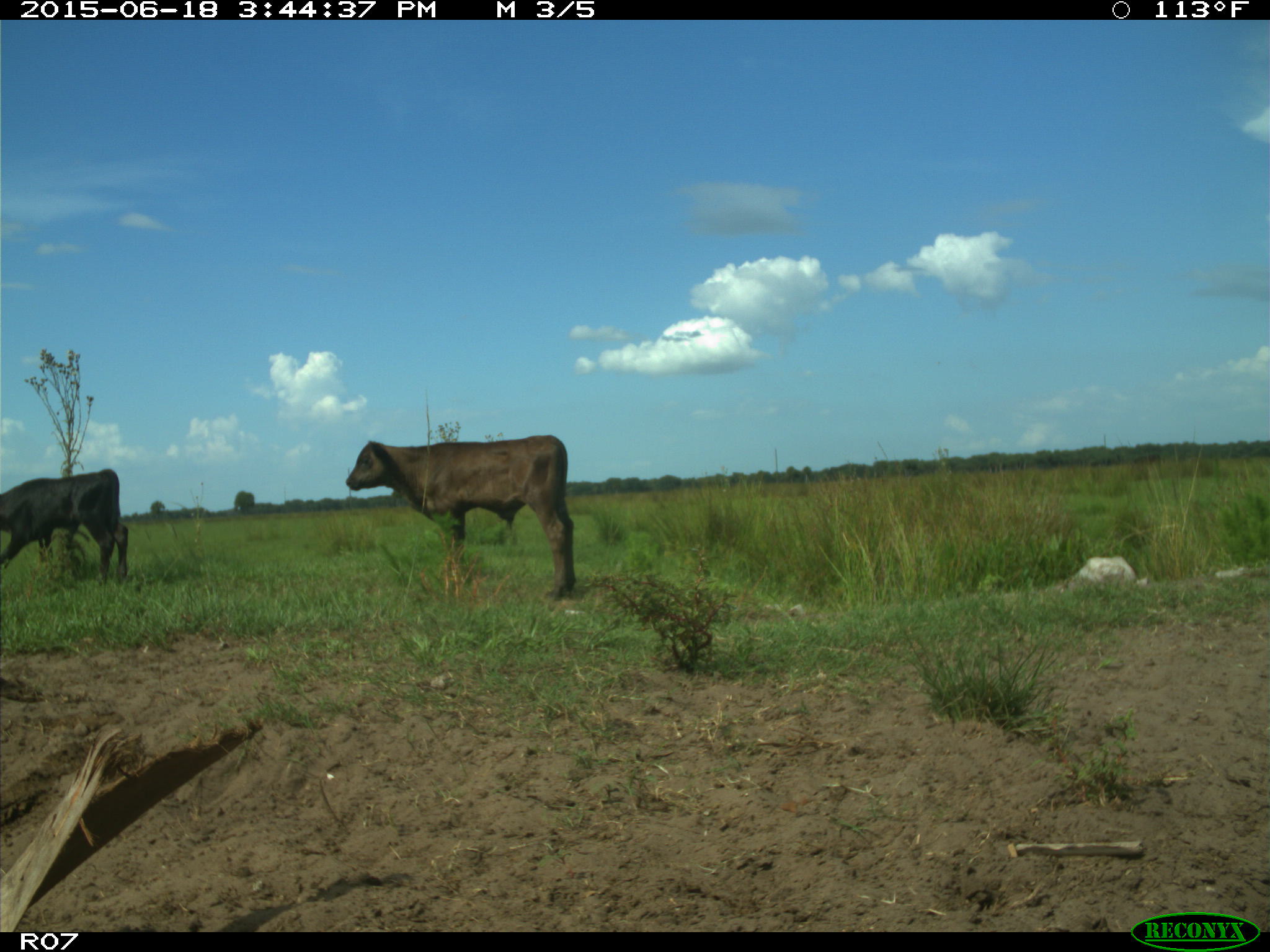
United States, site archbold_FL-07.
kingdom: Animalia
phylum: Chordata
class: Mammalia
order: Artiodactyla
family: Bovidae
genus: Bos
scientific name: Bos taurus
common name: domestic cow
Bos taurus (domestic cow).